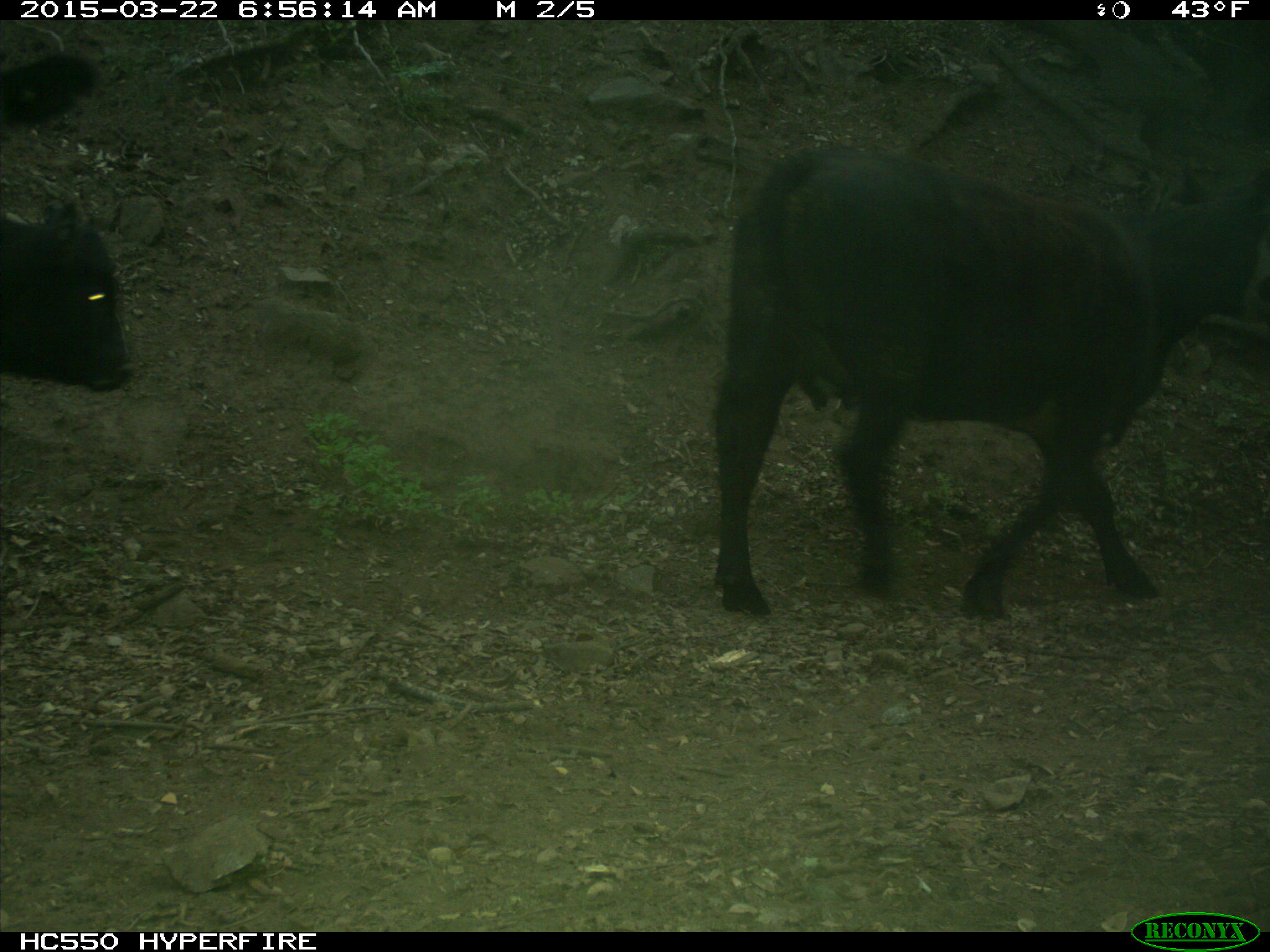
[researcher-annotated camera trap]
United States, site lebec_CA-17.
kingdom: Animalia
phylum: Chordata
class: Mammalia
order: Artiodactyla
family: Bovidae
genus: Bos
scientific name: Bos taurus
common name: domestic cow